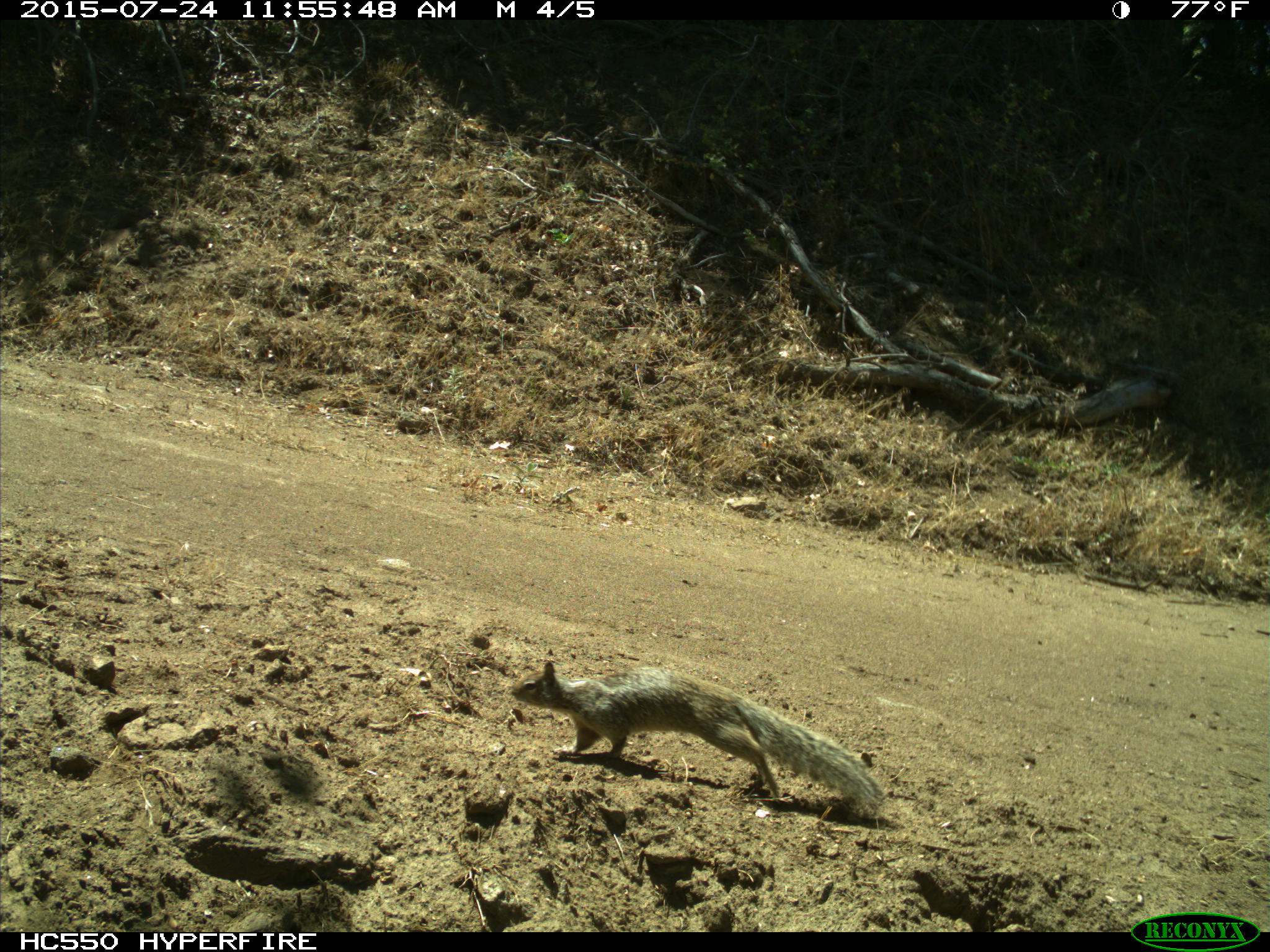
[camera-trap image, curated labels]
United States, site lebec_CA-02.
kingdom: Animalia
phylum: Chordata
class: Mammalia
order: Rodentia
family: Sciuridae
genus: Otospermophilus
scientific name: Otospermophilus beecheyi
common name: california ground squirrel